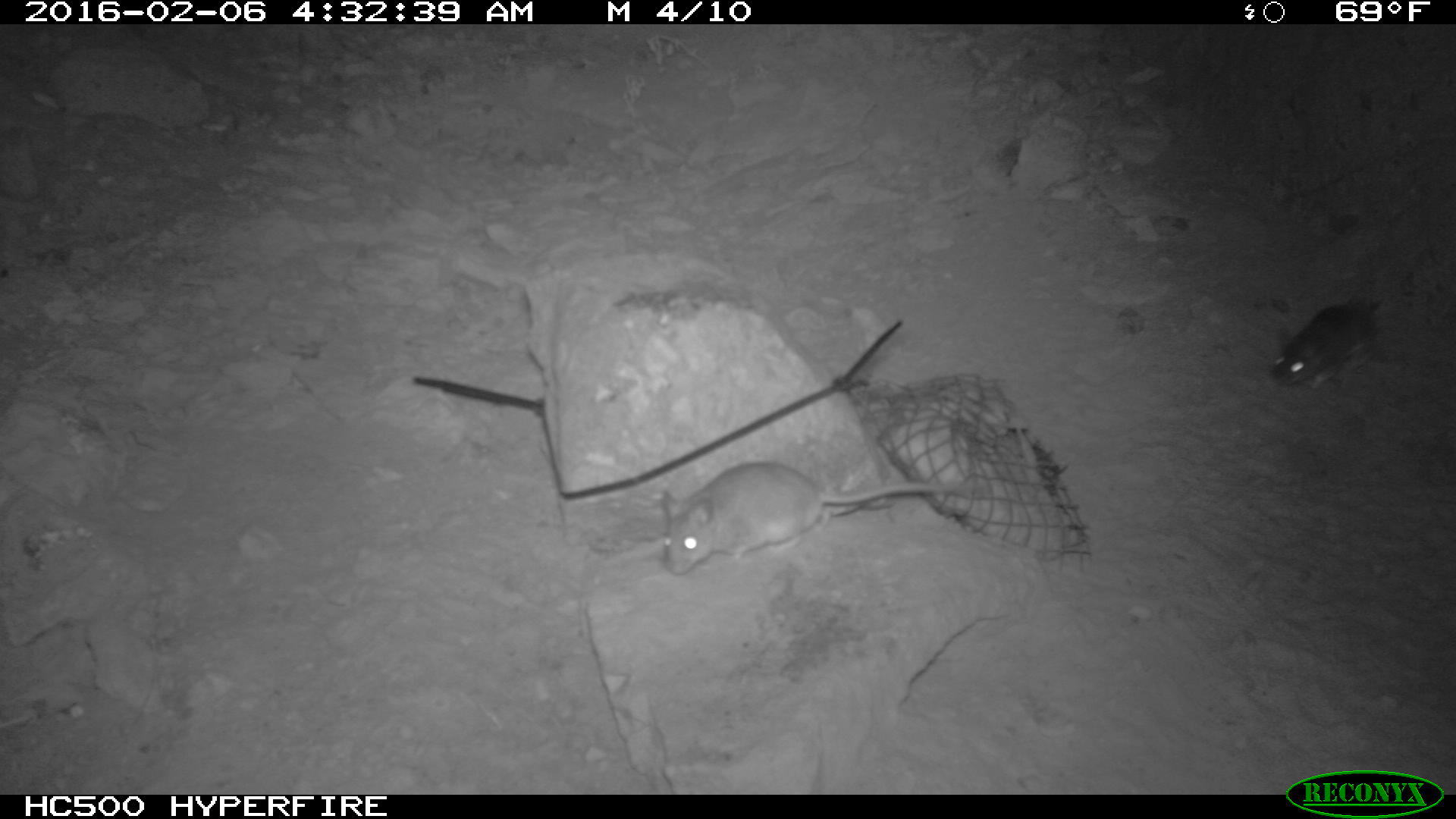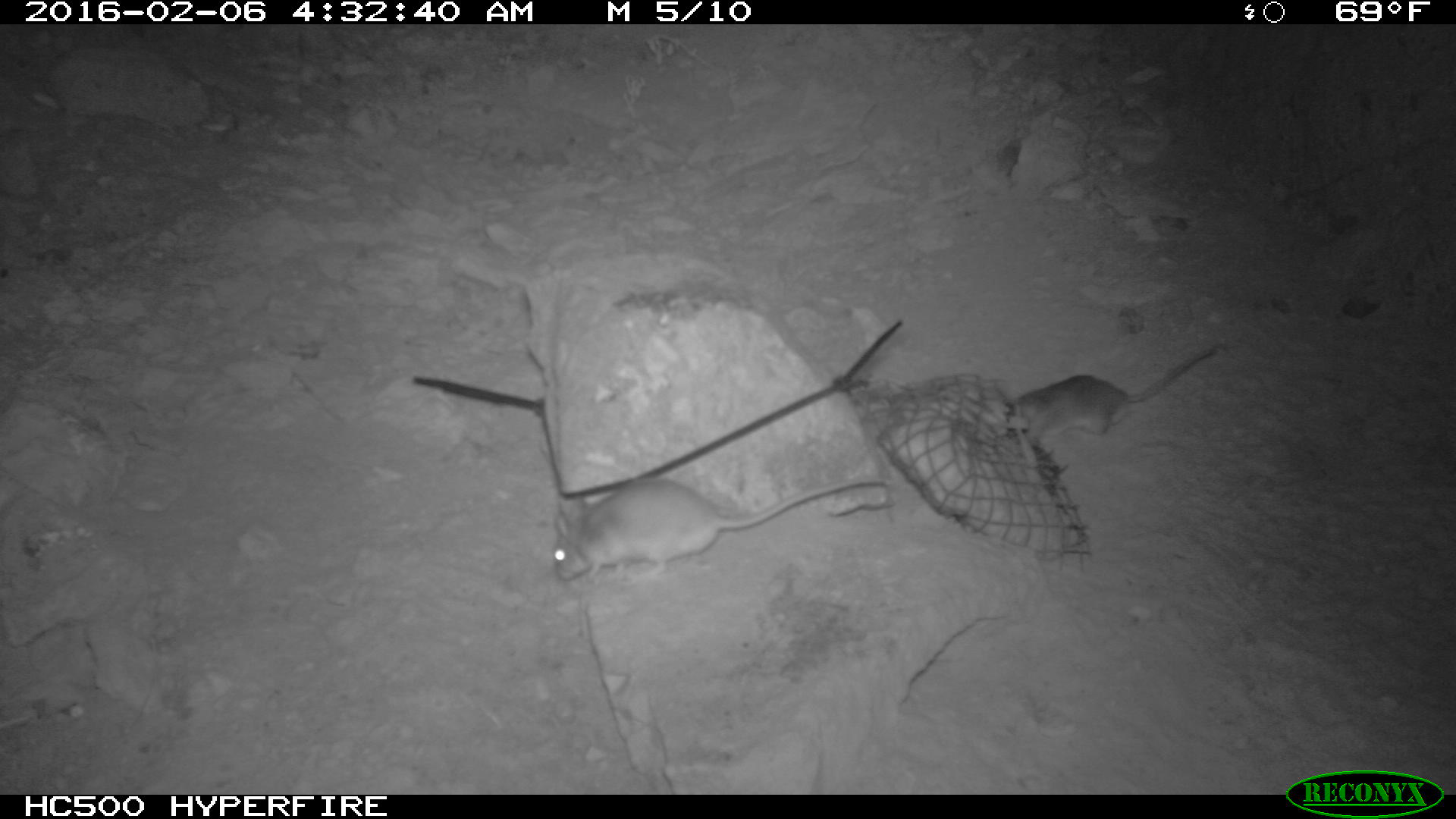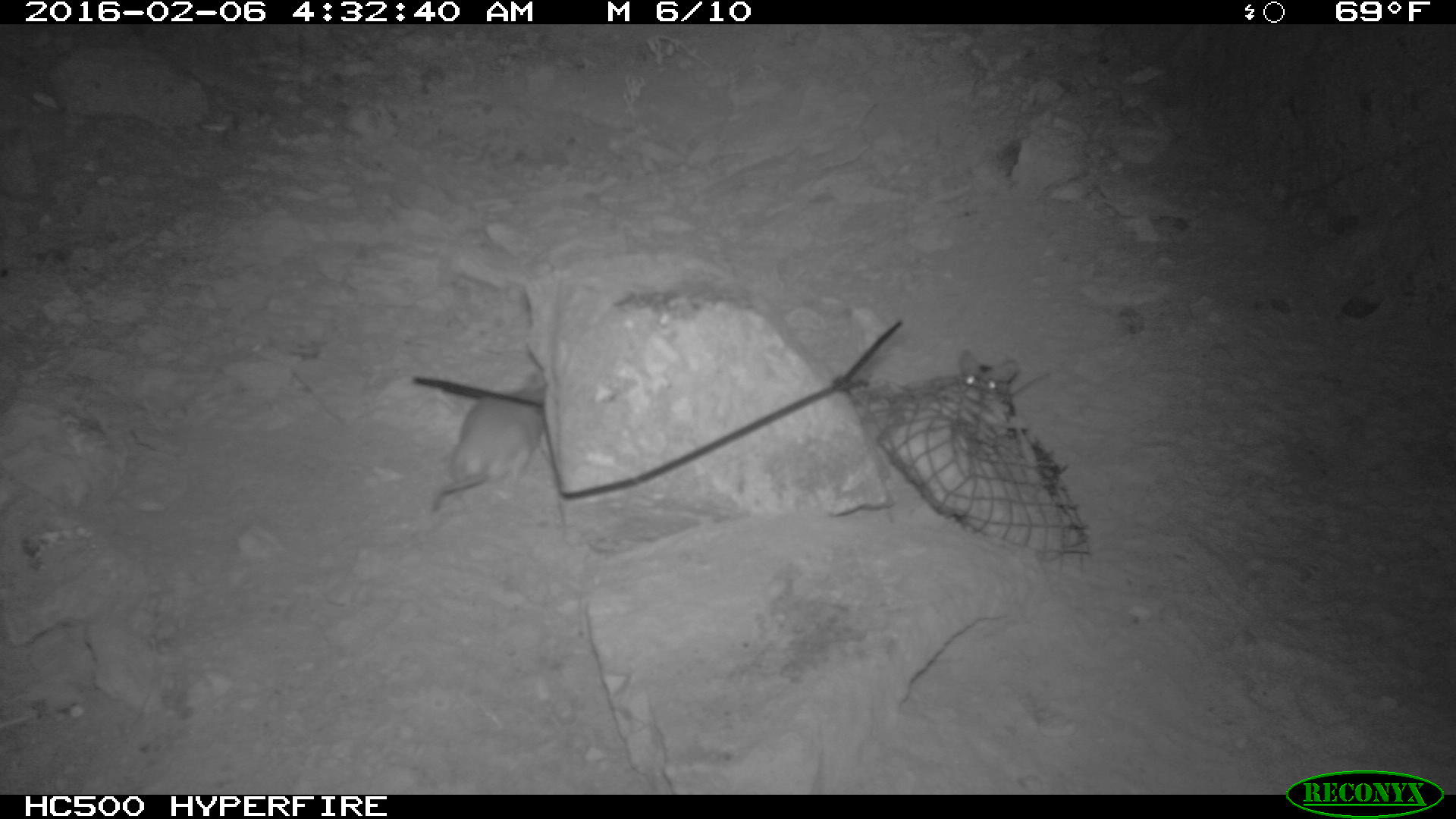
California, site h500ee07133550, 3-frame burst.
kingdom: Animalia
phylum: Chordata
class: Mammalia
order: Rodentia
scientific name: Rodentia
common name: rodent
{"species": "rodent (Rodentia)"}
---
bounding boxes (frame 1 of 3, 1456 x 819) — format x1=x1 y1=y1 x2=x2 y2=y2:
rodent: x1=662 y1=463 x2=957 y2=576; x1=1269 y1=297 x2=1383 y2=390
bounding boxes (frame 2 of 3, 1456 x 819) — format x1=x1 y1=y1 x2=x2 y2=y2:
rodent: x1=550 y1=466 x2=890 y2=584; x1=1009 y1=339 x2=1222 y2=458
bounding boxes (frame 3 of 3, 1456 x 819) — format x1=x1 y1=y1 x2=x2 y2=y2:
rodent: x1=428 y1=362 x2=546 y2=514; x1=945 y1=362 x2=1050 y2=419